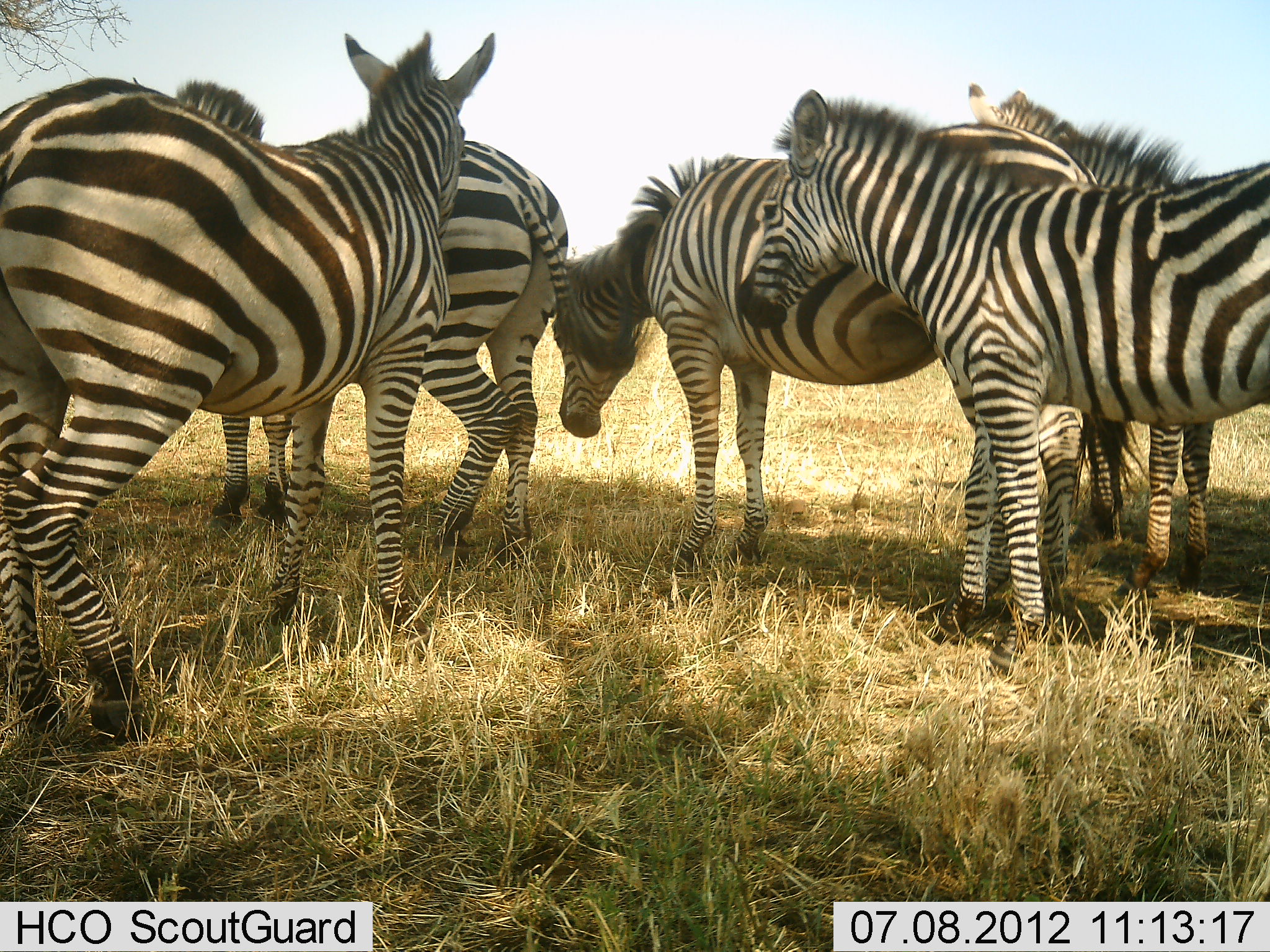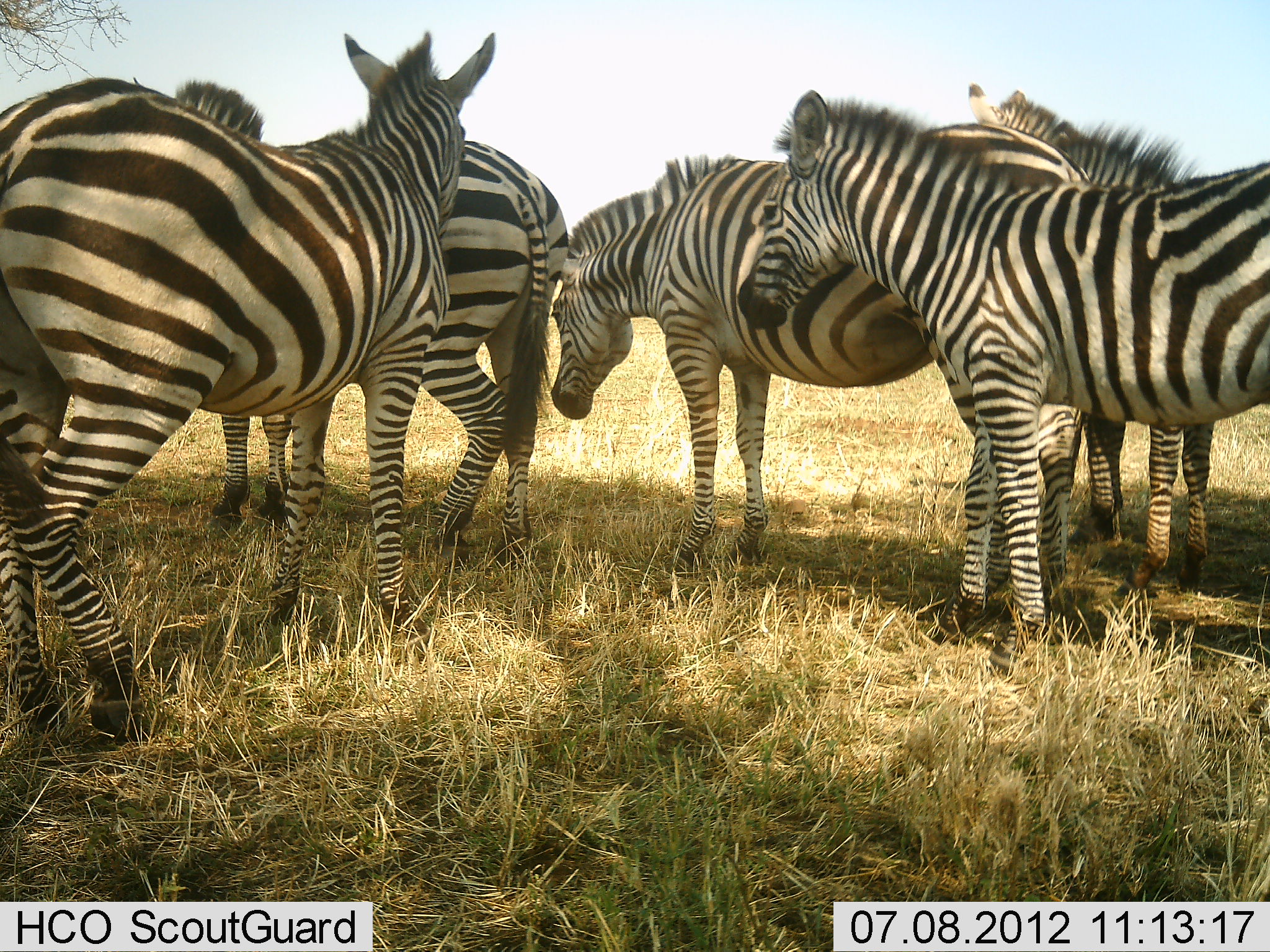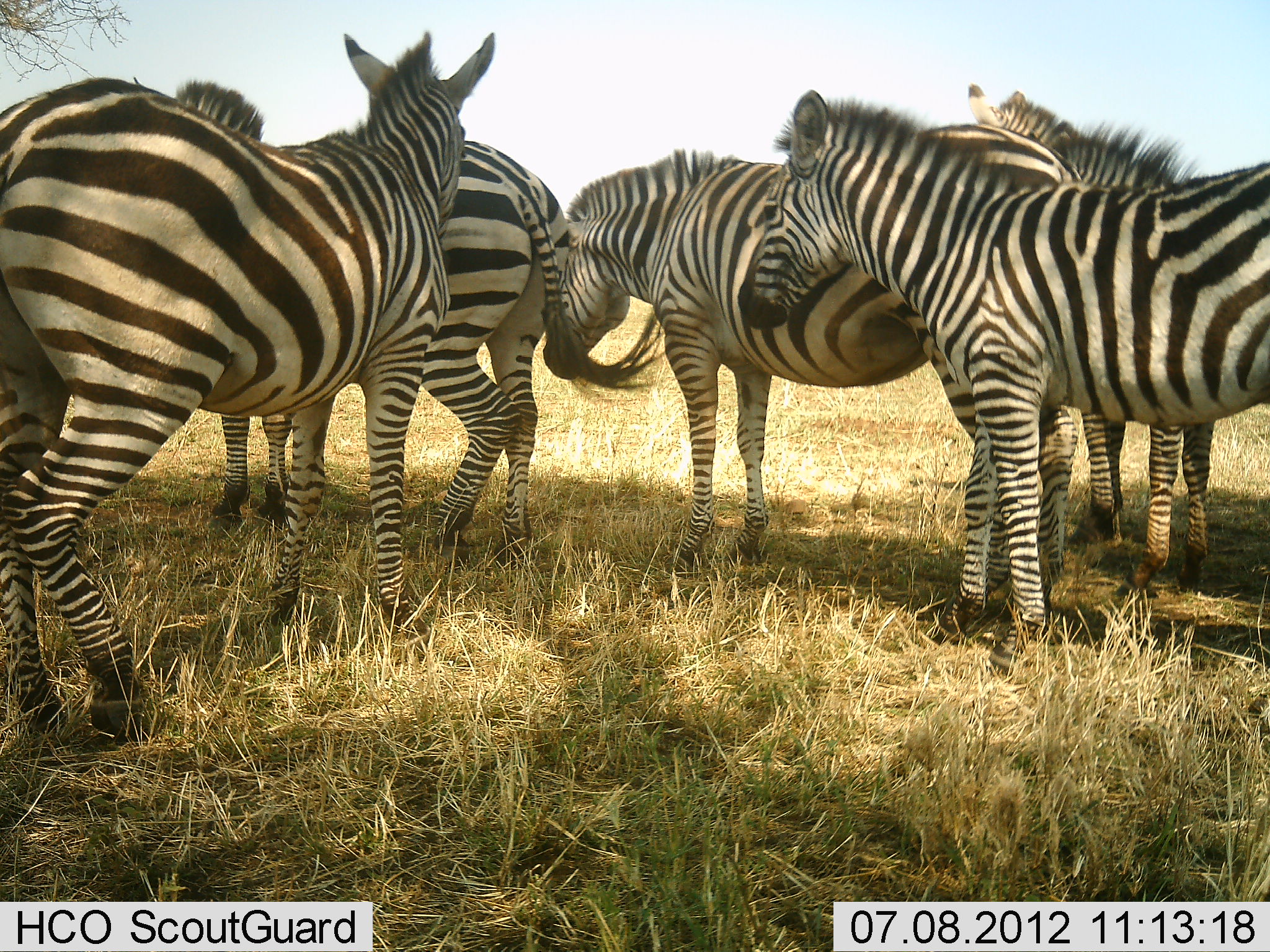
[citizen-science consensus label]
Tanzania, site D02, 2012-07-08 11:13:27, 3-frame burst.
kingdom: Animalia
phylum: Chordata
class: Mammalia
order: Perissodactyla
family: Equidae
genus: Equus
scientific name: Equus quagga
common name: plains zebra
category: zebra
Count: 5.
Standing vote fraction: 90%.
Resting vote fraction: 10%.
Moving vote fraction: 0%.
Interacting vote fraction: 30%.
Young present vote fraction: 0%.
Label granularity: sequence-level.